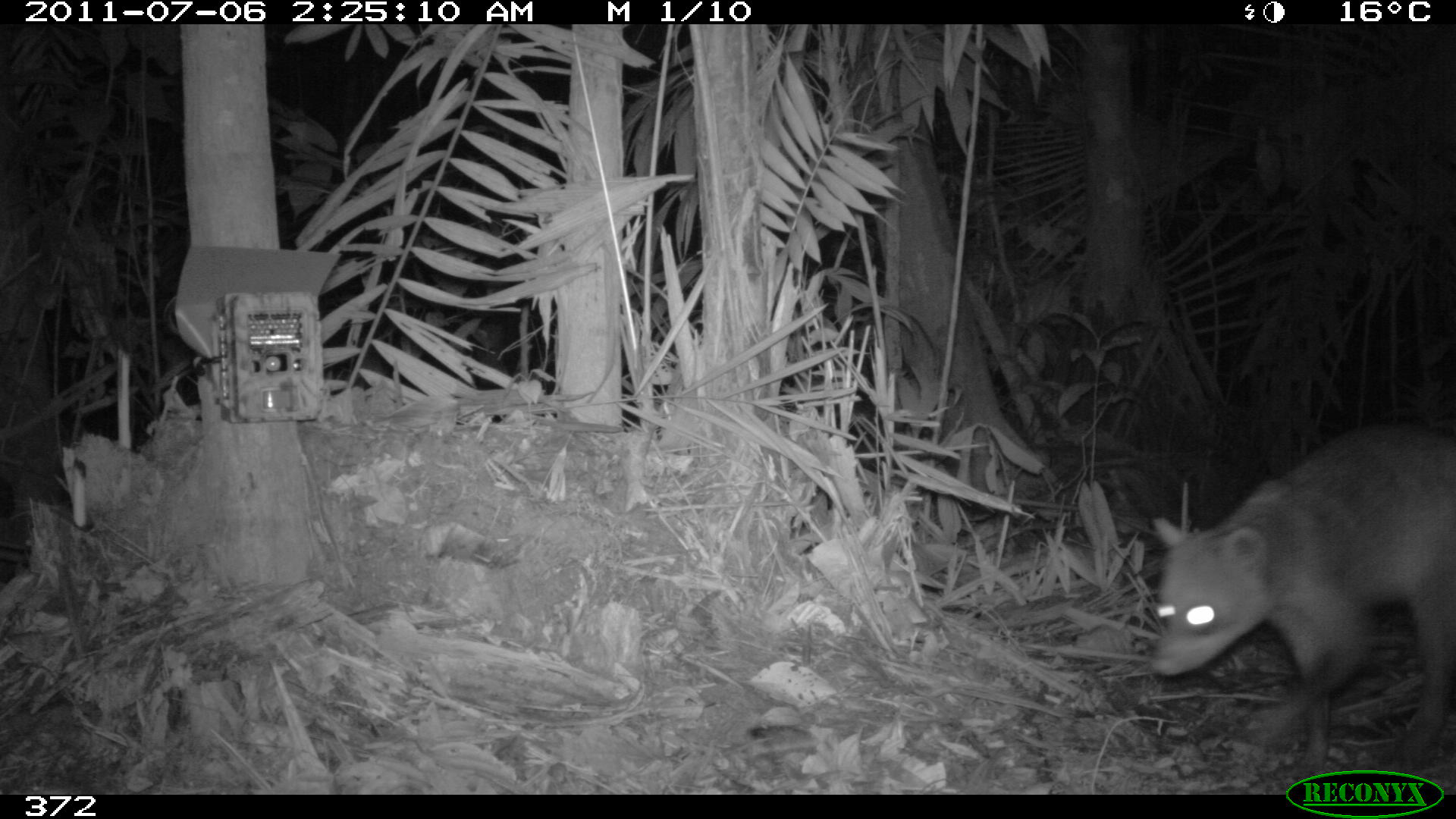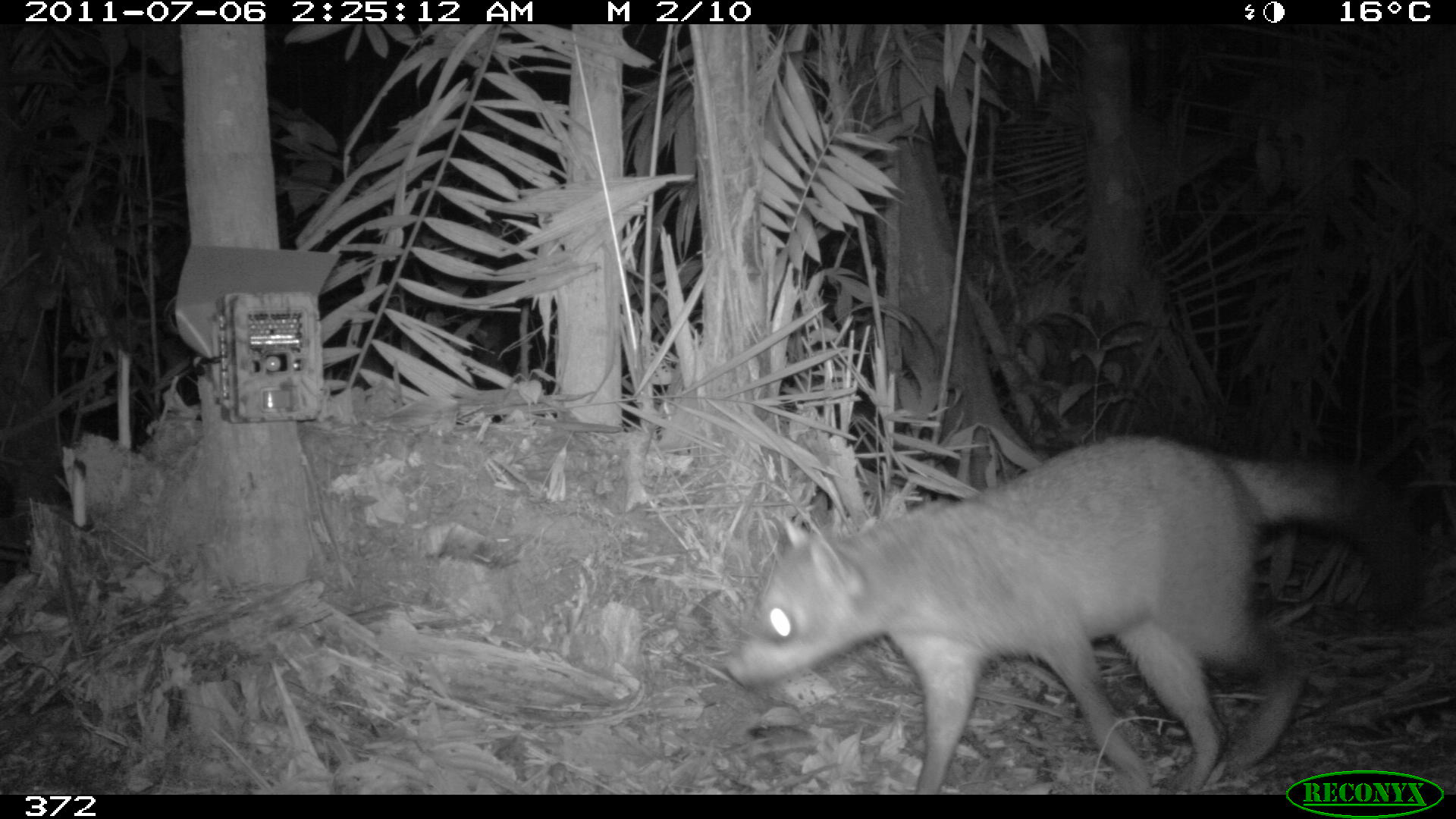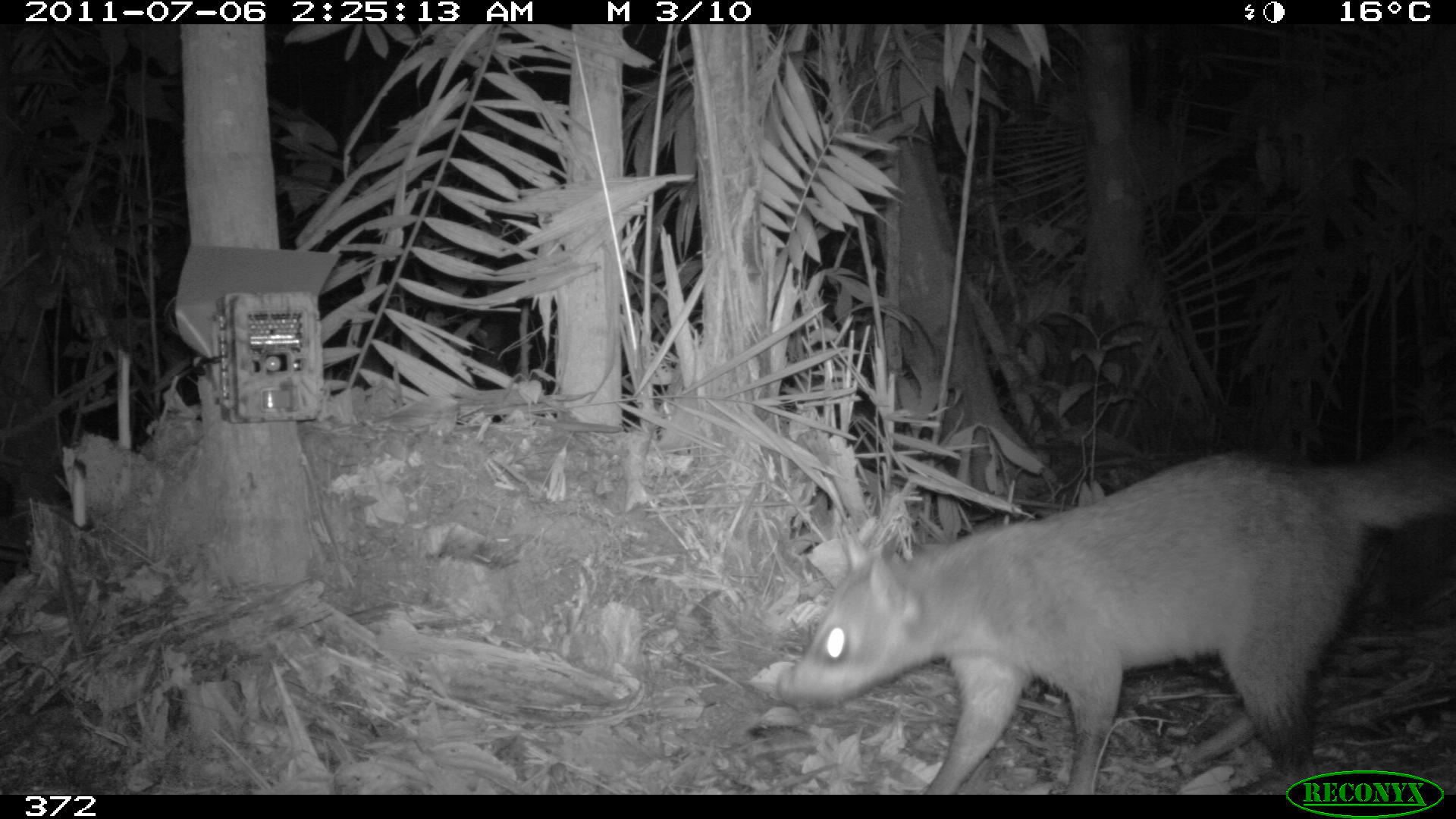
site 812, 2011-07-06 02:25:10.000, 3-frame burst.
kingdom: Animalia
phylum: Chordata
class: Mammalia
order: Carnivora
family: Procyonidae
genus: Procyon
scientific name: Procyon cancrivorus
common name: crab-eating raccoon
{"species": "Procyon cancrivorus (crab-eating raccoon)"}